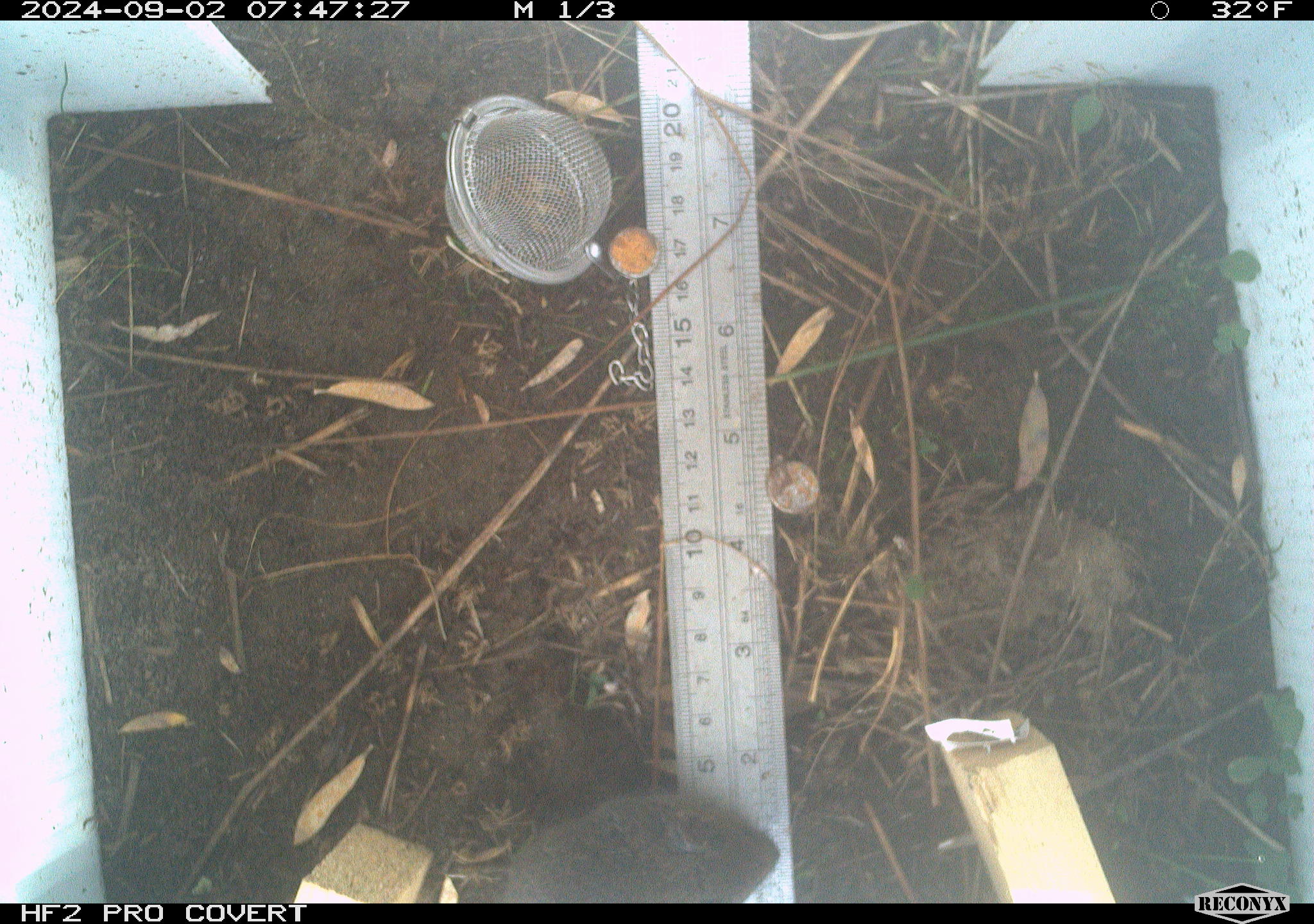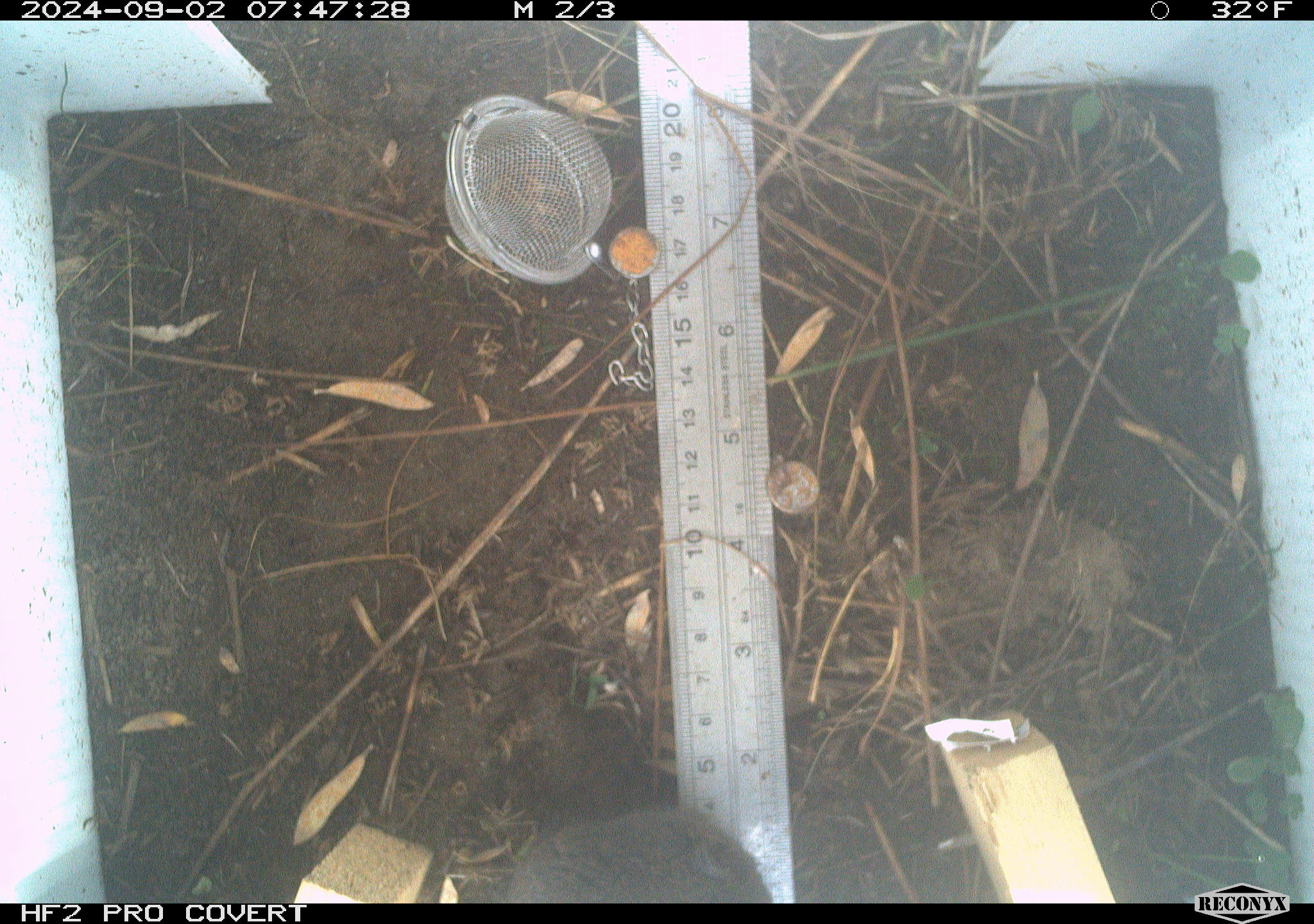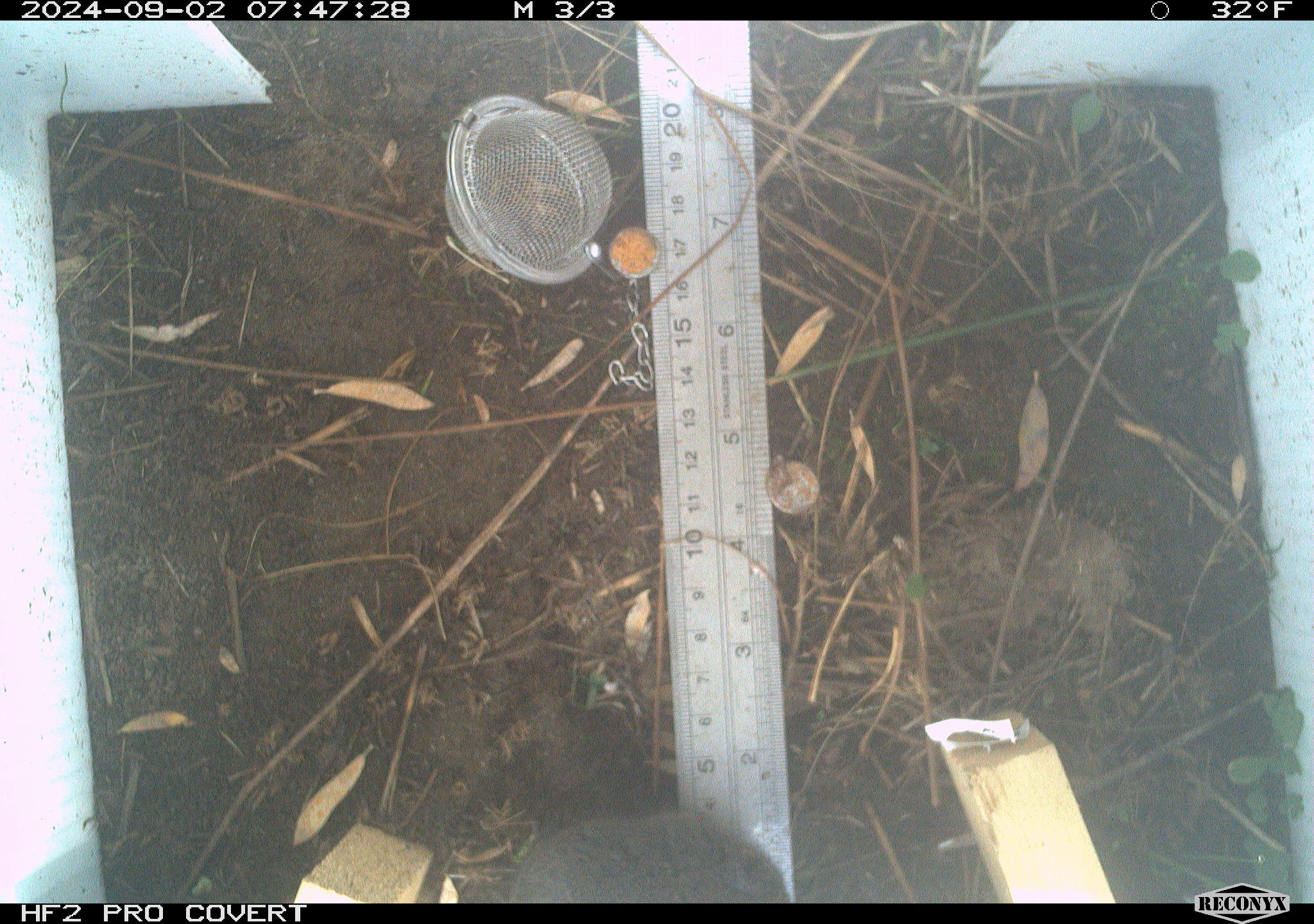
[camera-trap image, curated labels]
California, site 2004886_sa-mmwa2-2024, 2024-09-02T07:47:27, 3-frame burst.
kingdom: Animalia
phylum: Chordata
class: Mammalia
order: Rodentia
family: Cricetidae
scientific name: Arvicolinae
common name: voles, lemmings, and muskrats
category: arvicolinae subfamily